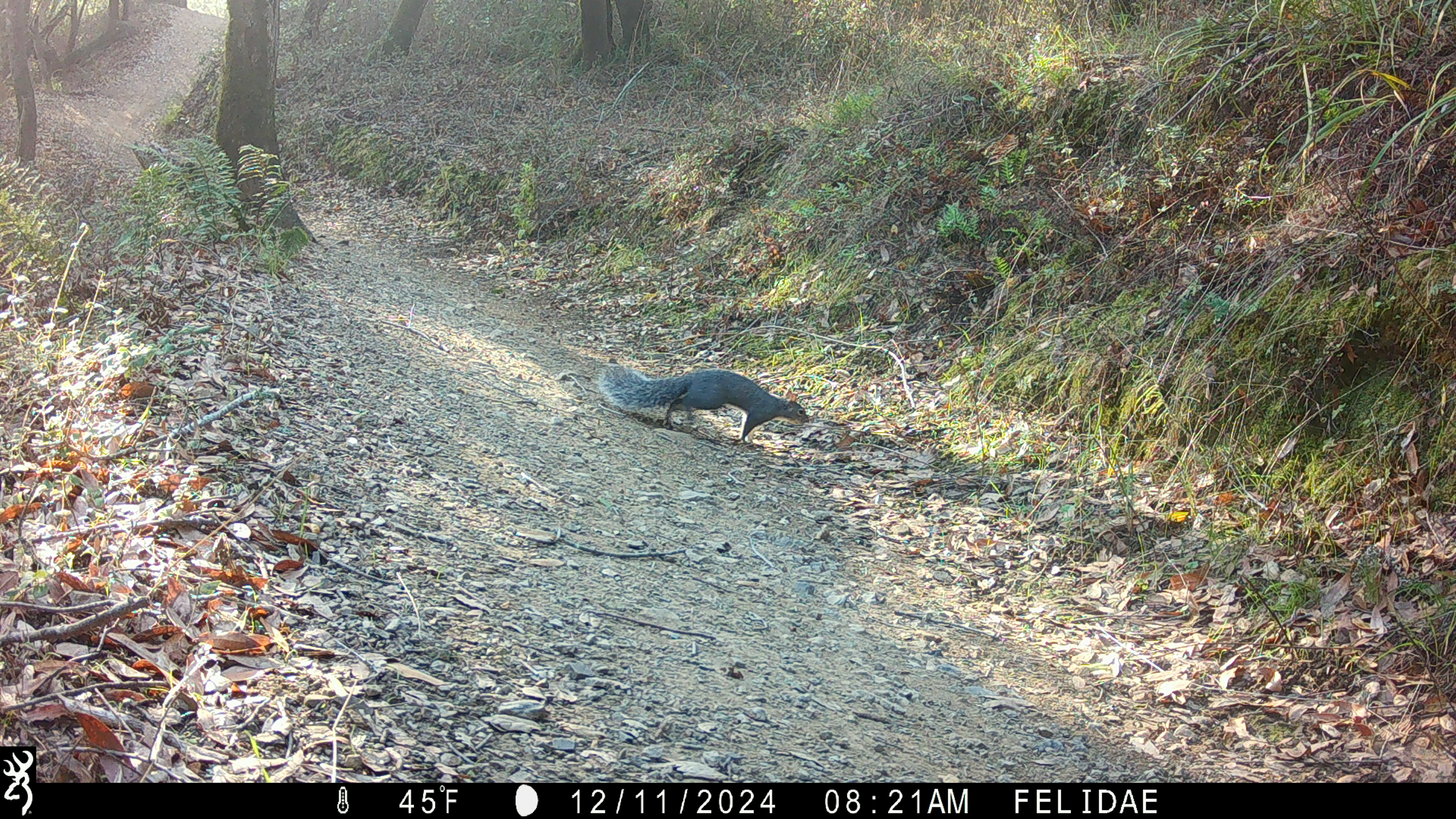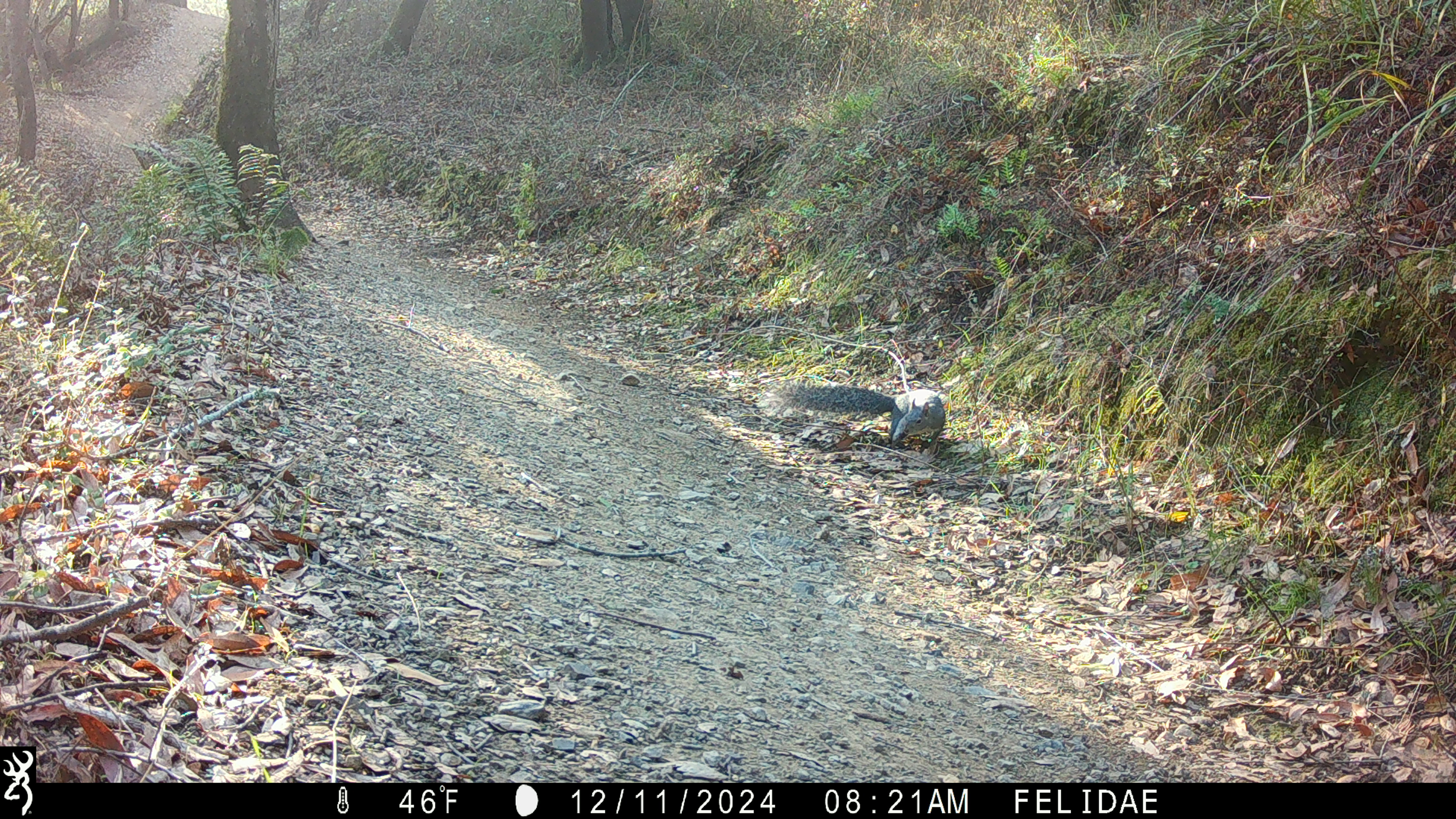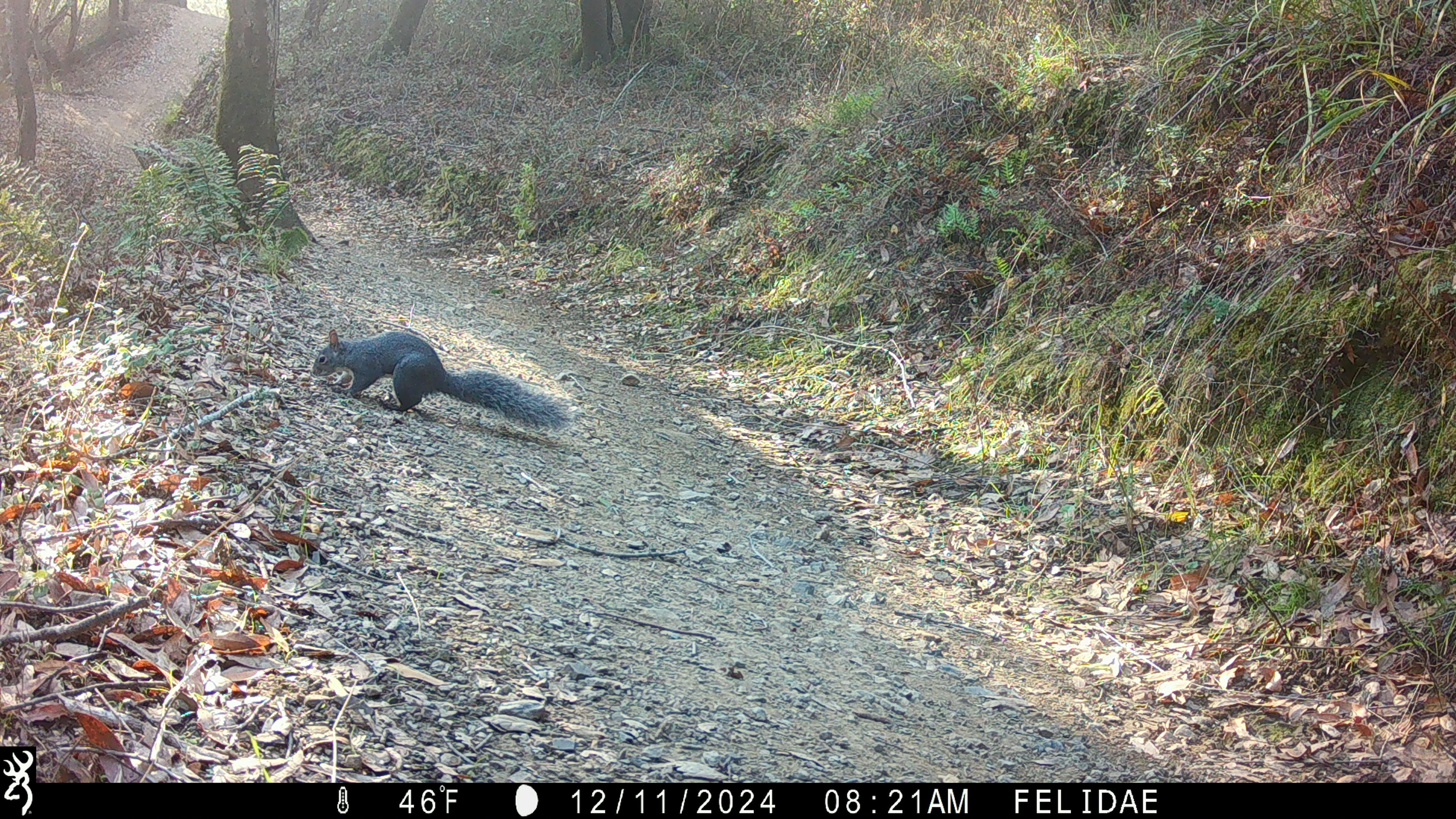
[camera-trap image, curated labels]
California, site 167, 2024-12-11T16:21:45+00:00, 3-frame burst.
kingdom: Animalia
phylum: Chordata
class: Mammalia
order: Rodentia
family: Sciuridae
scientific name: Sciuridae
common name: squirrel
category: unknown squirrel